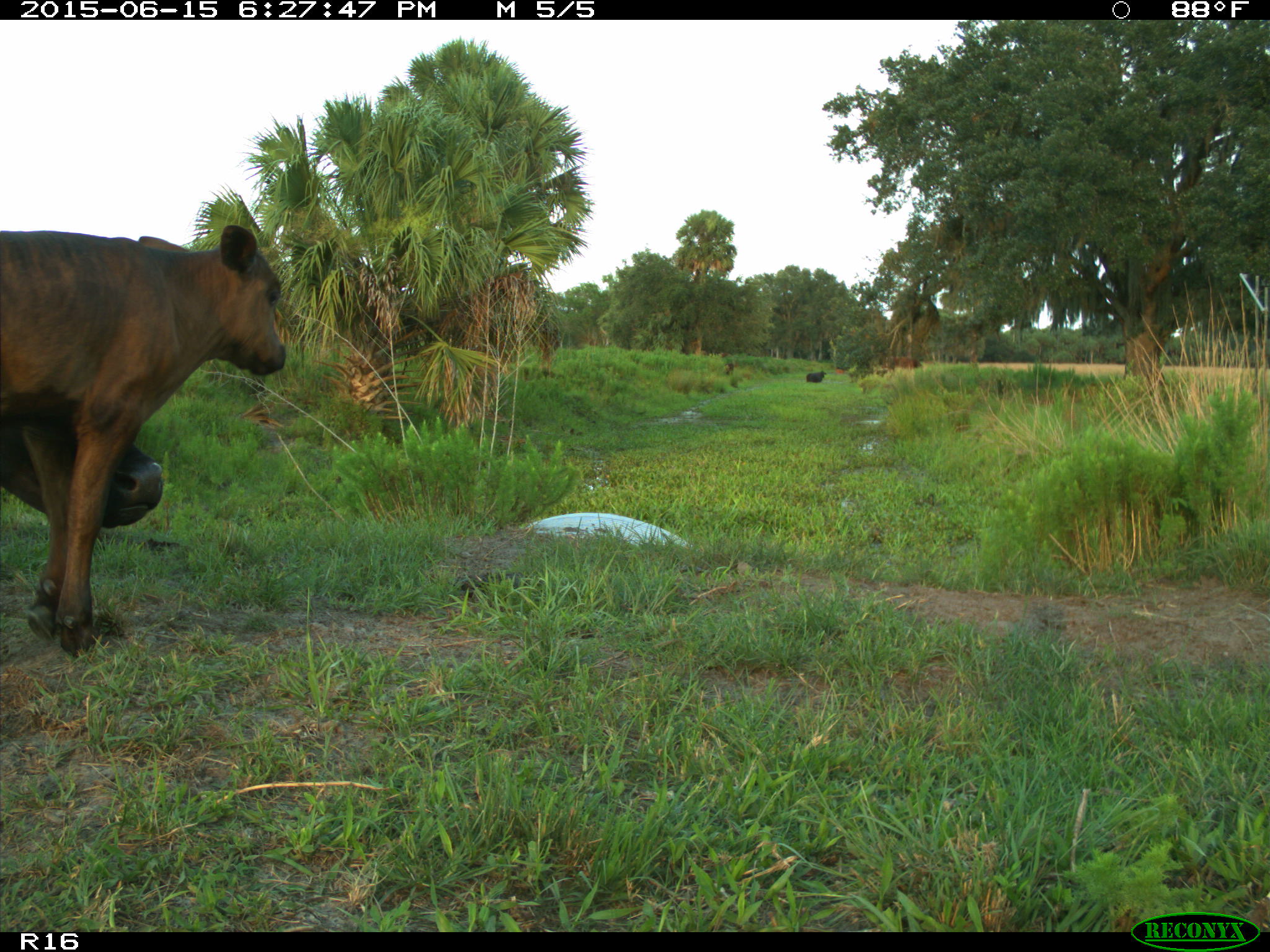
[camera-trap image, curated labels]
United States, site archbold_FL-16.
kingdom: Animalia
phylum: Chordata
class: Mammalia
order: Artiodactyla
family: Bovidae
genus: Bos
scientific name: Bos taurus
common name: domestic cow